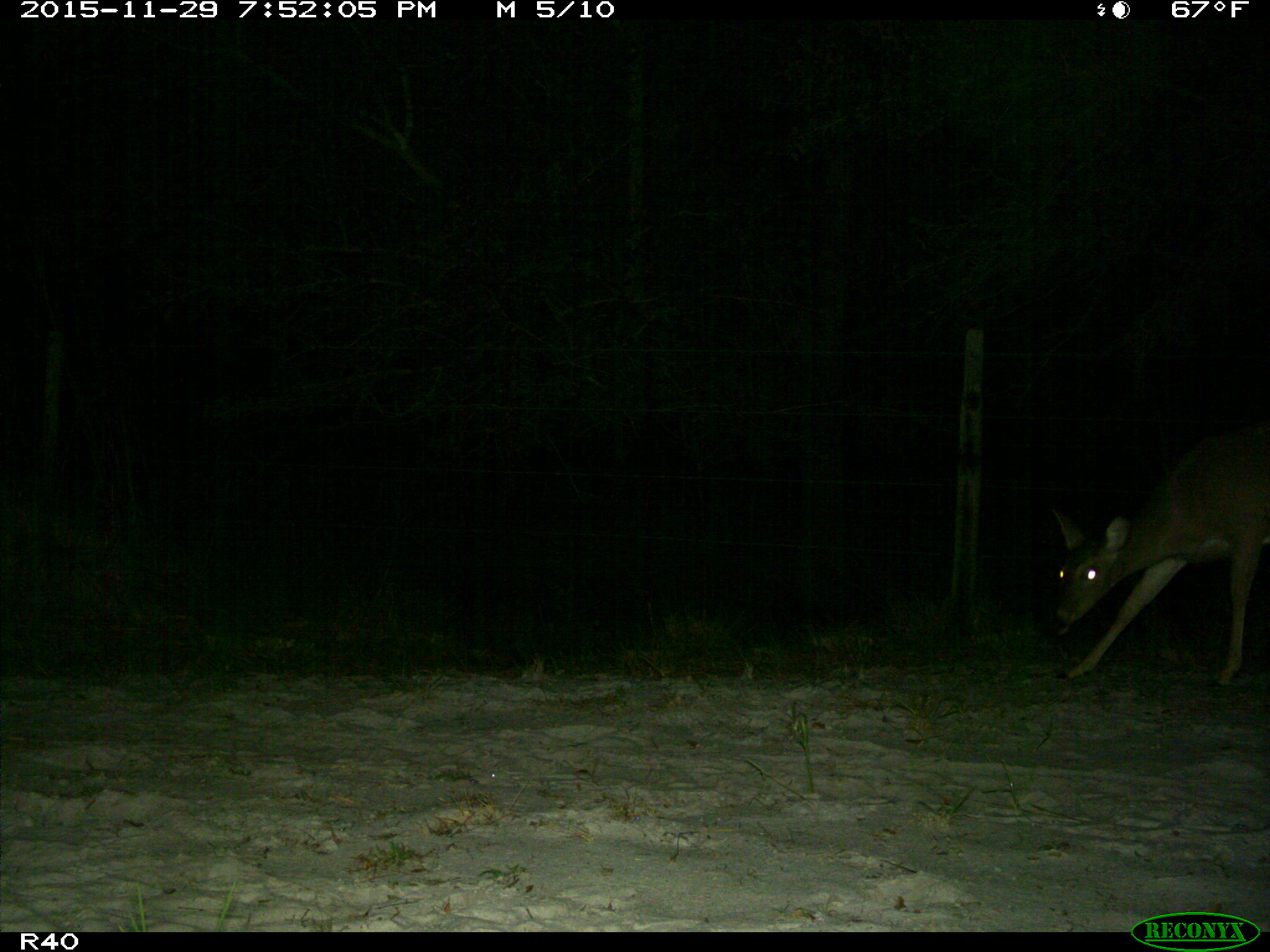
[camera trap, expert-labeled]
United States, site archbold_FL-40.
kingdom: Animalia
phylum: Chordata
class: Mammalia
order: Artiodactyla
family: Cervidae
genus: Odocoileus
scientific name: Odocoileus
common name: deer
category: unidentified deer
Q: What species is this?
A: Unidentified deer (deer) (Odocoileus).